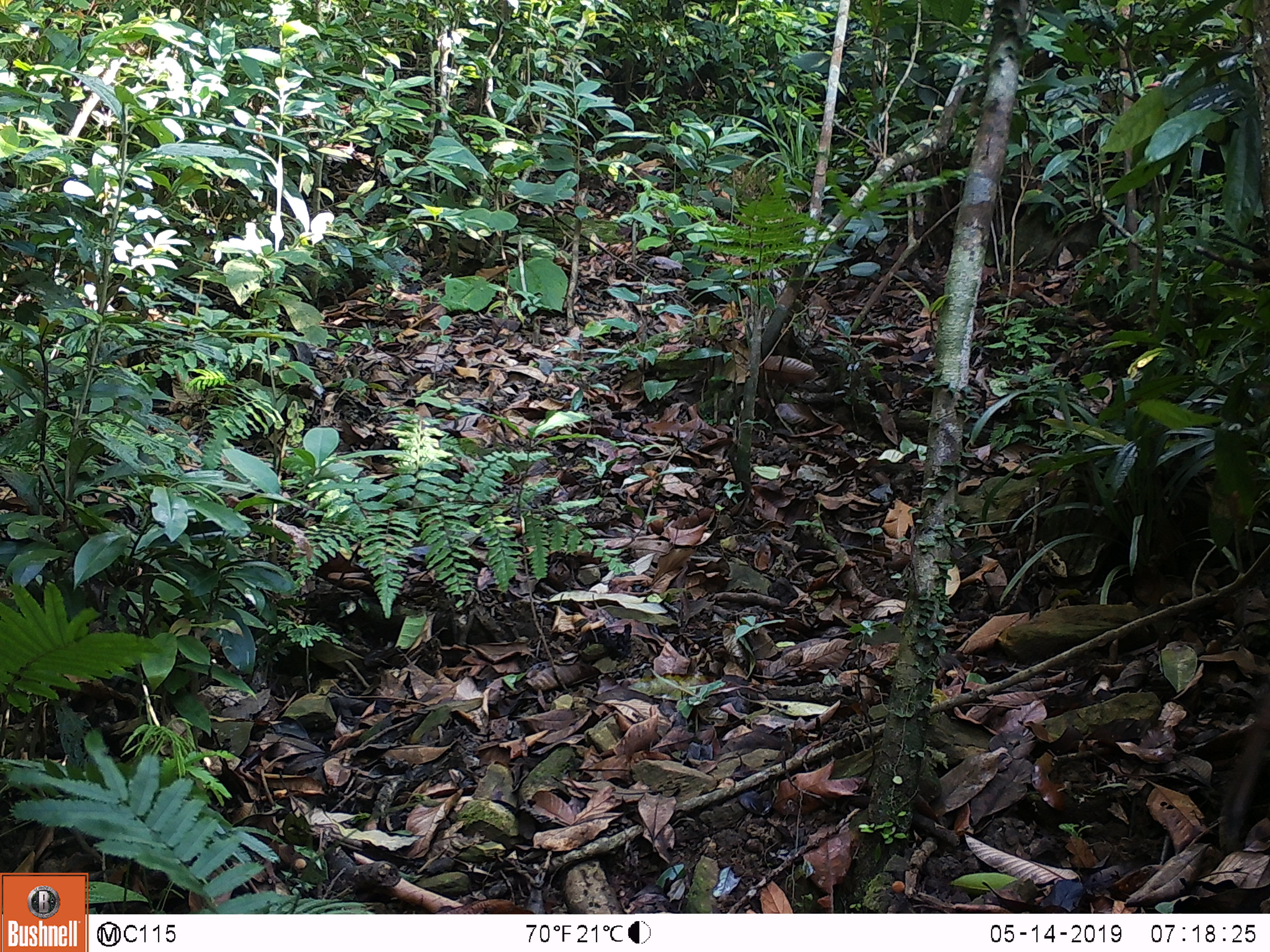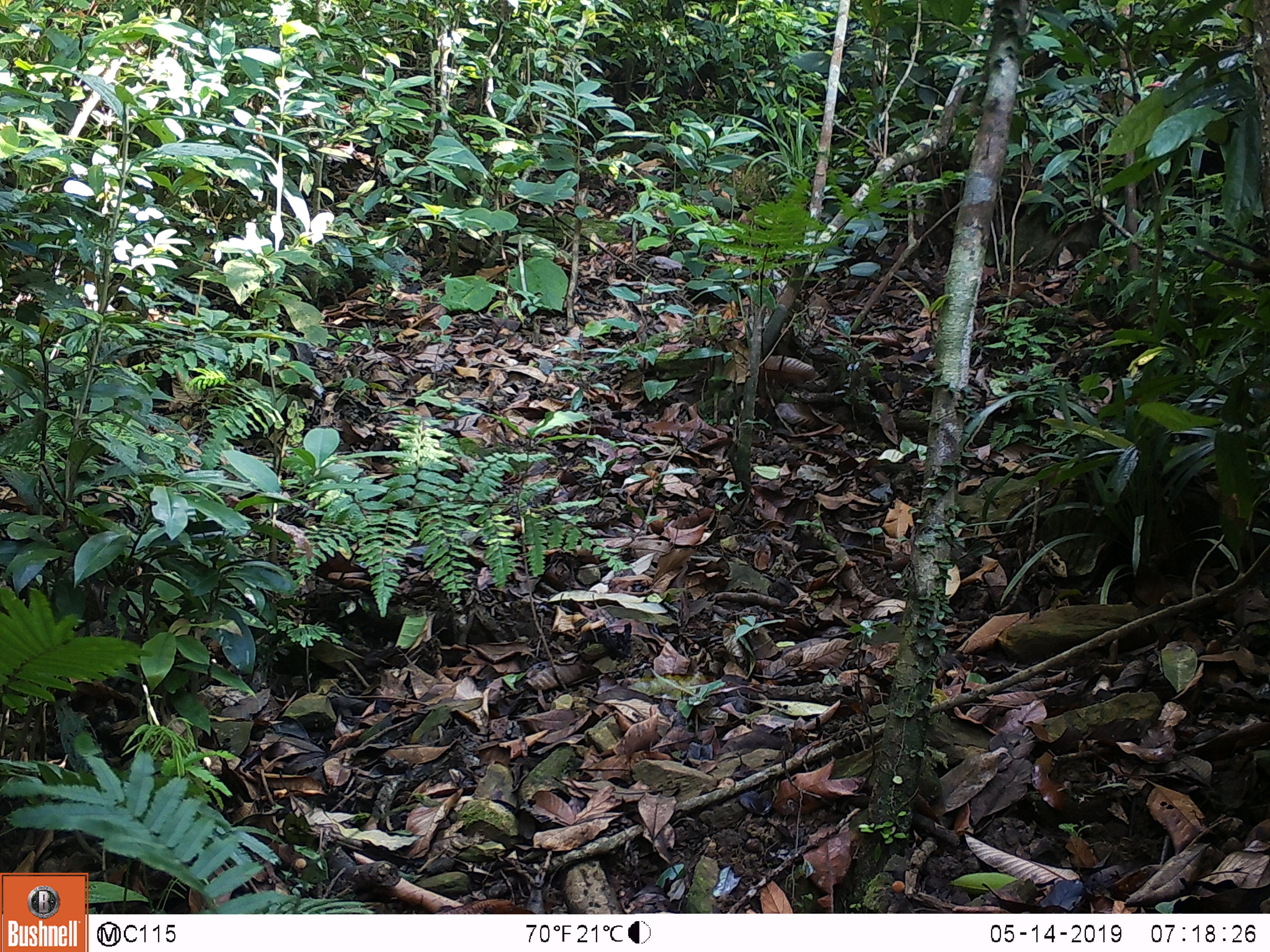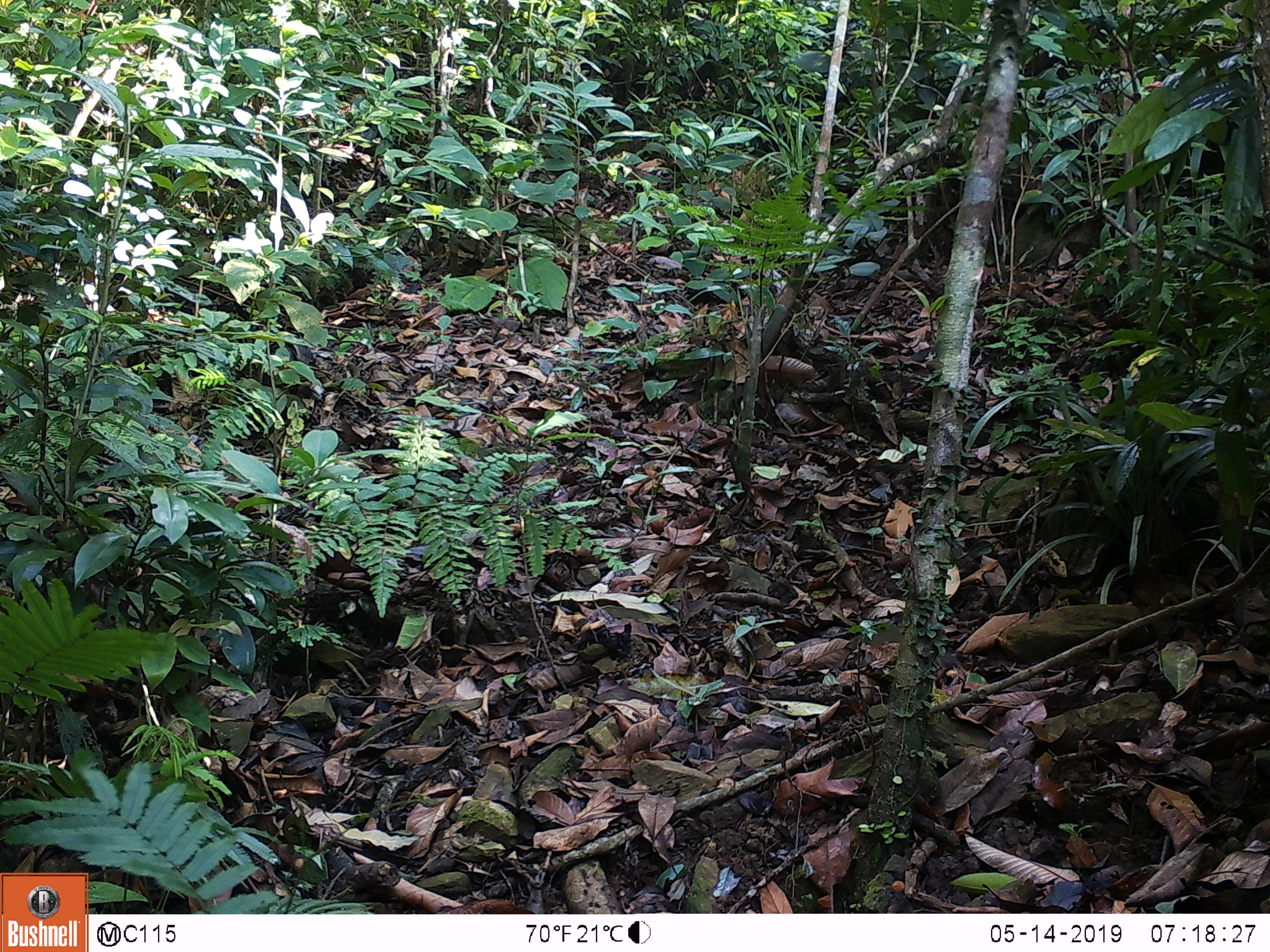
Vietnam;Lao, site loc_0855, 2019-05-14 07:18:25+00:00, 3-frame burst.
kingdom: Animalia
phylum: Chordata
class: Mammalia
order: Artiodactyla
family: Cervidae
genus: Muntiacus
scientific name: Muntiacus rooseveltorum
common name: roosevelt's muntjac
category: roosevelts muntjac group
Roosevelts muntjac group (roosevelt's muntjac) (Muntiacus rooseveltorum). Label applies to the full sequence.